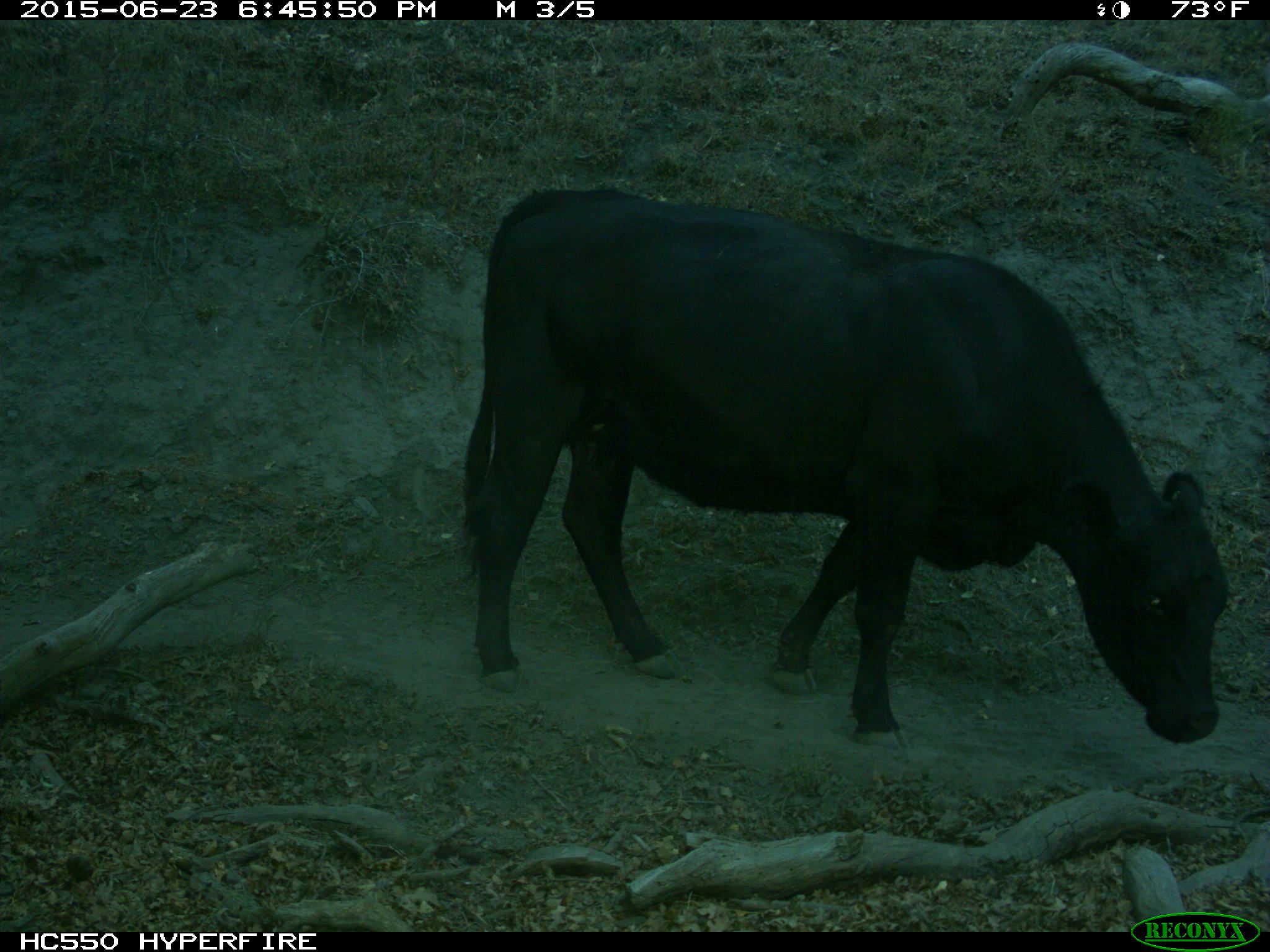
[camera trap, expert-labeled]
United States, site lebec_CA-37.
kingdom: Animalia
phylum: Chordata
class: Mammalia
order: Artiodactyla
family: Bovidae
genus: Bos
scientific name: Bos taurus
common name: domestic cow